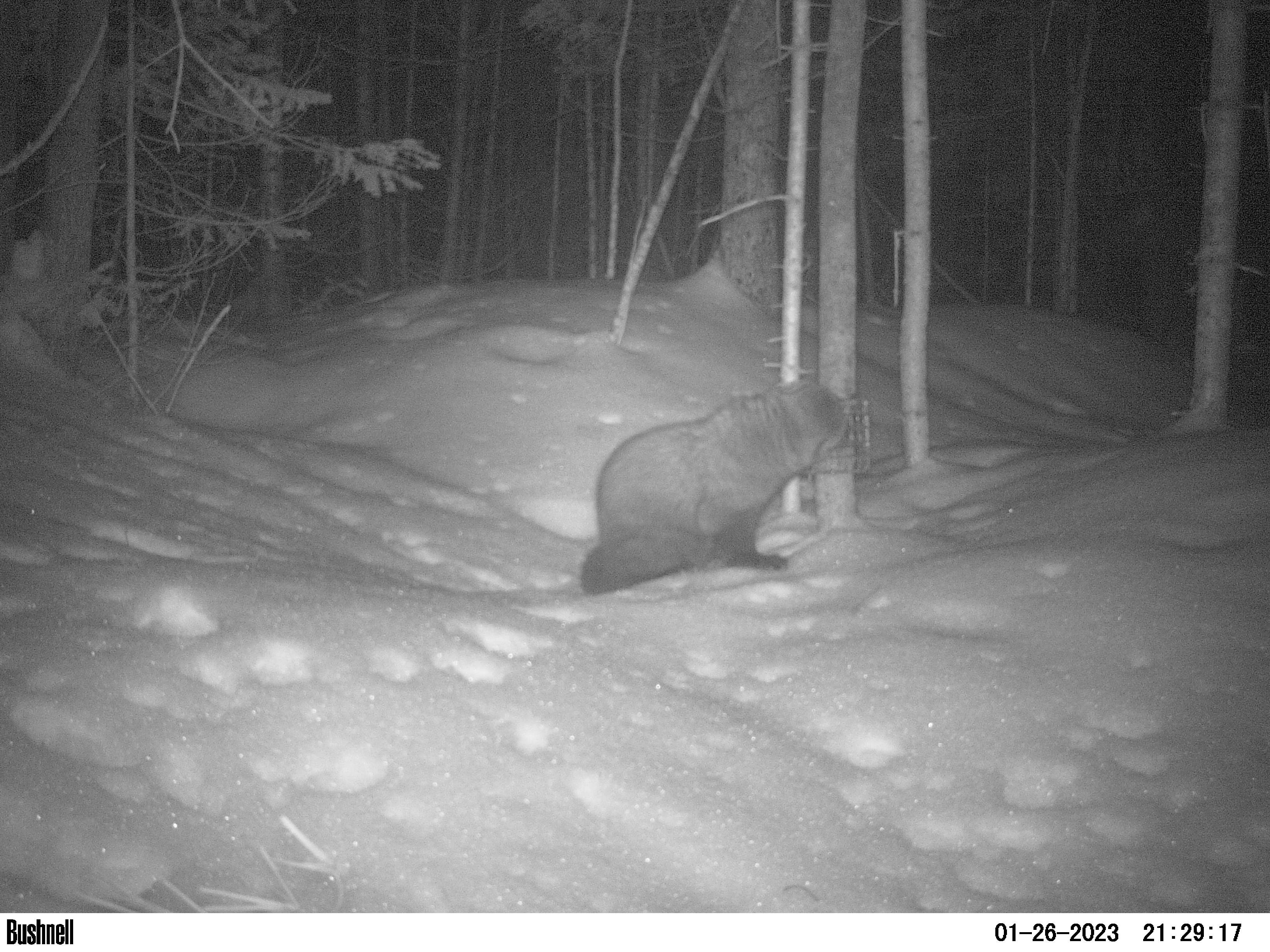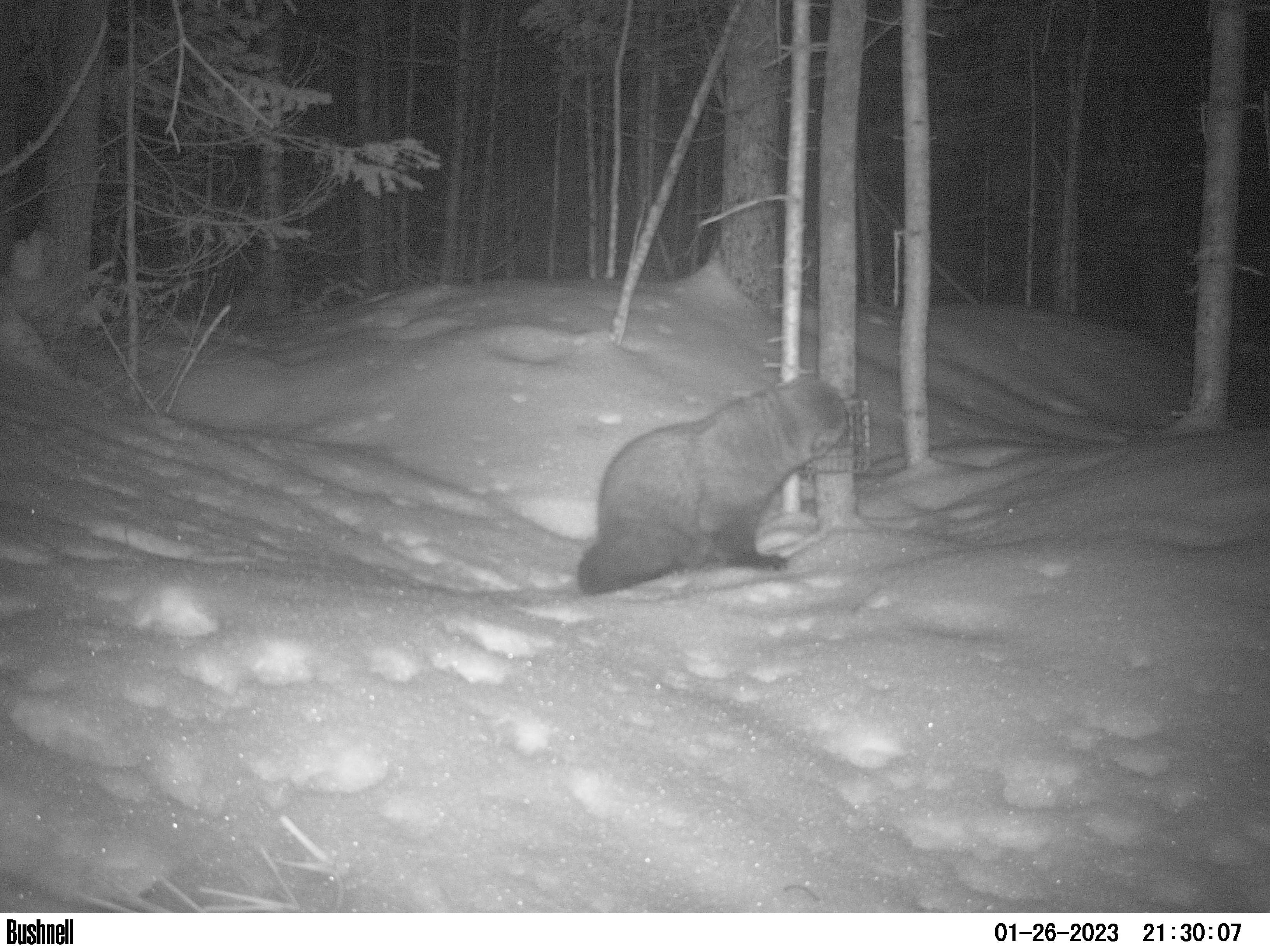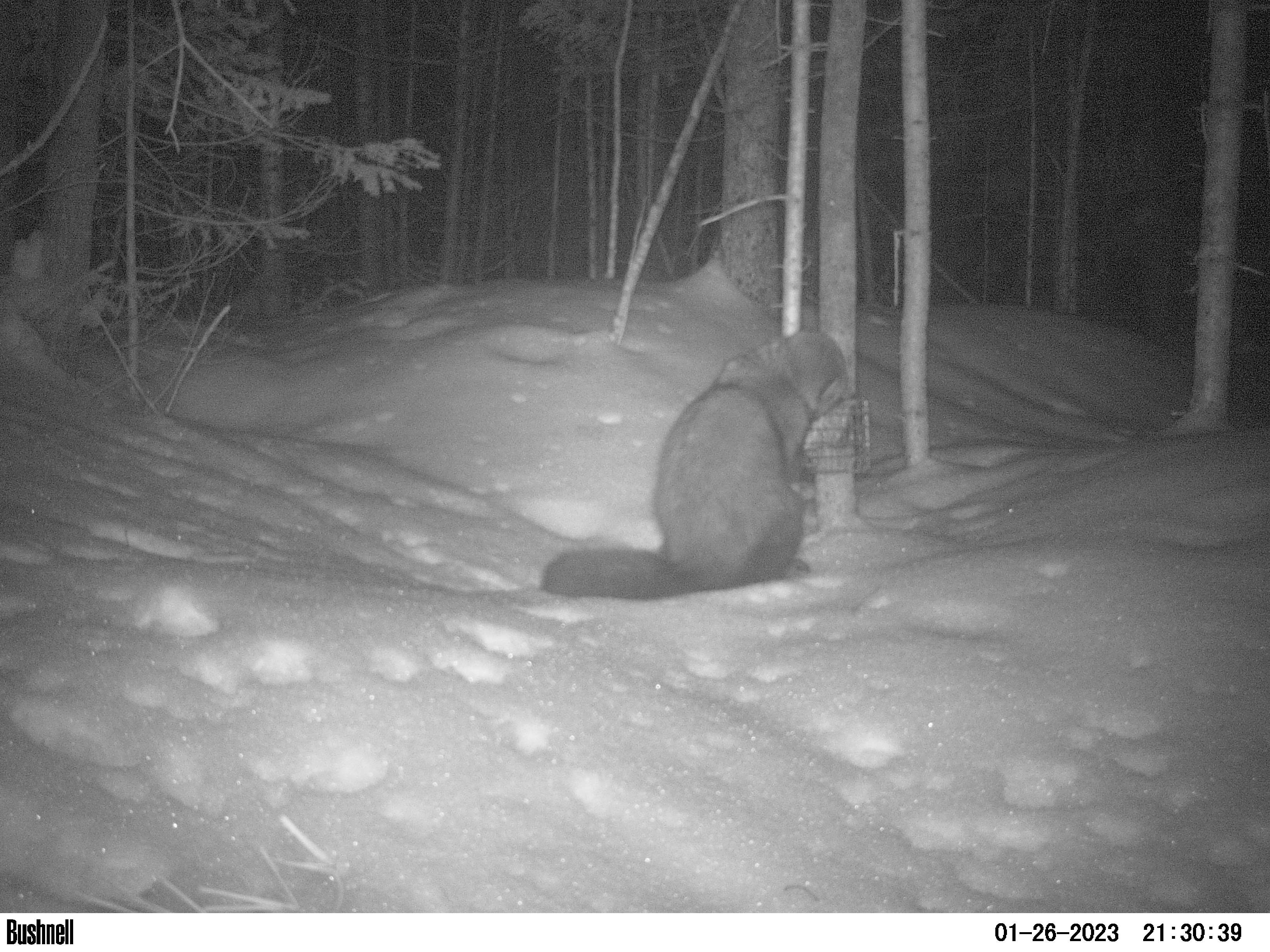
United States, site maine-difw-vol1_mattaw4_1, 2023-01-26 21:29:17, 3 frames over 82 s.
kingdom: Animalia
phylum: Chordata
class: Mammalia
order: Carnivora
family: Mustelidae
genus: Pekania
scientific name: Pekania pennanti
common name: fisher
Fisher (Pekania pennanti).